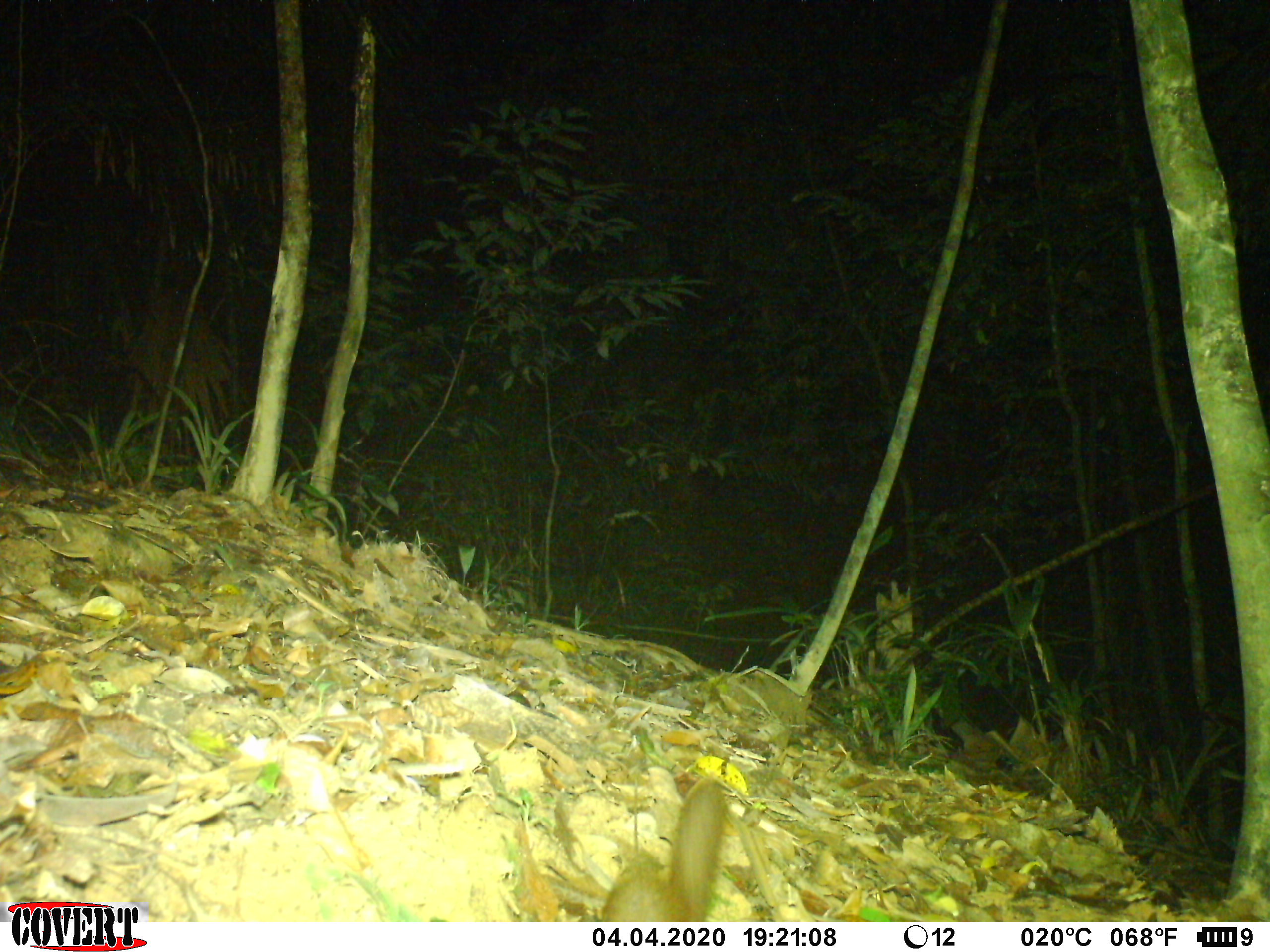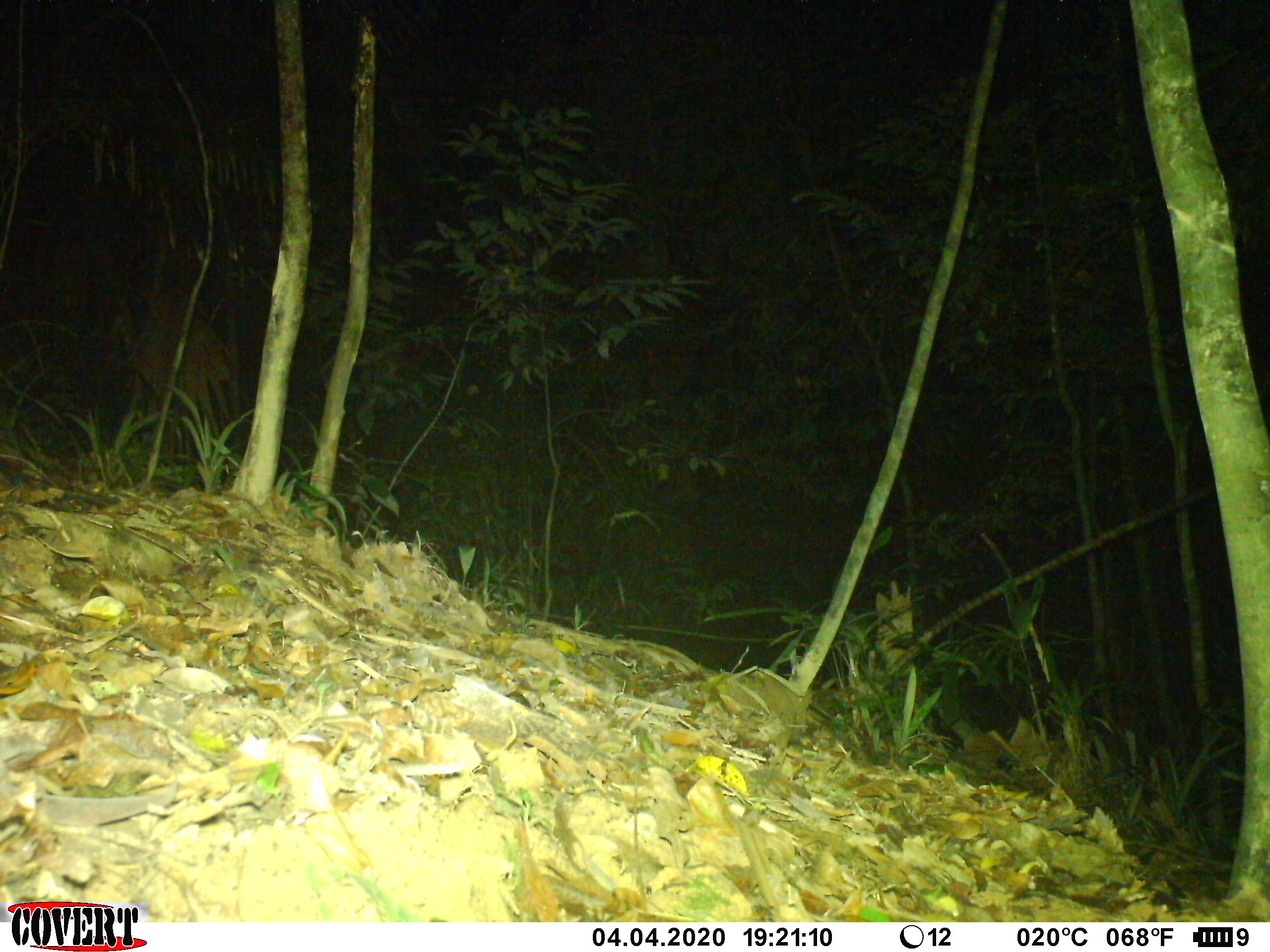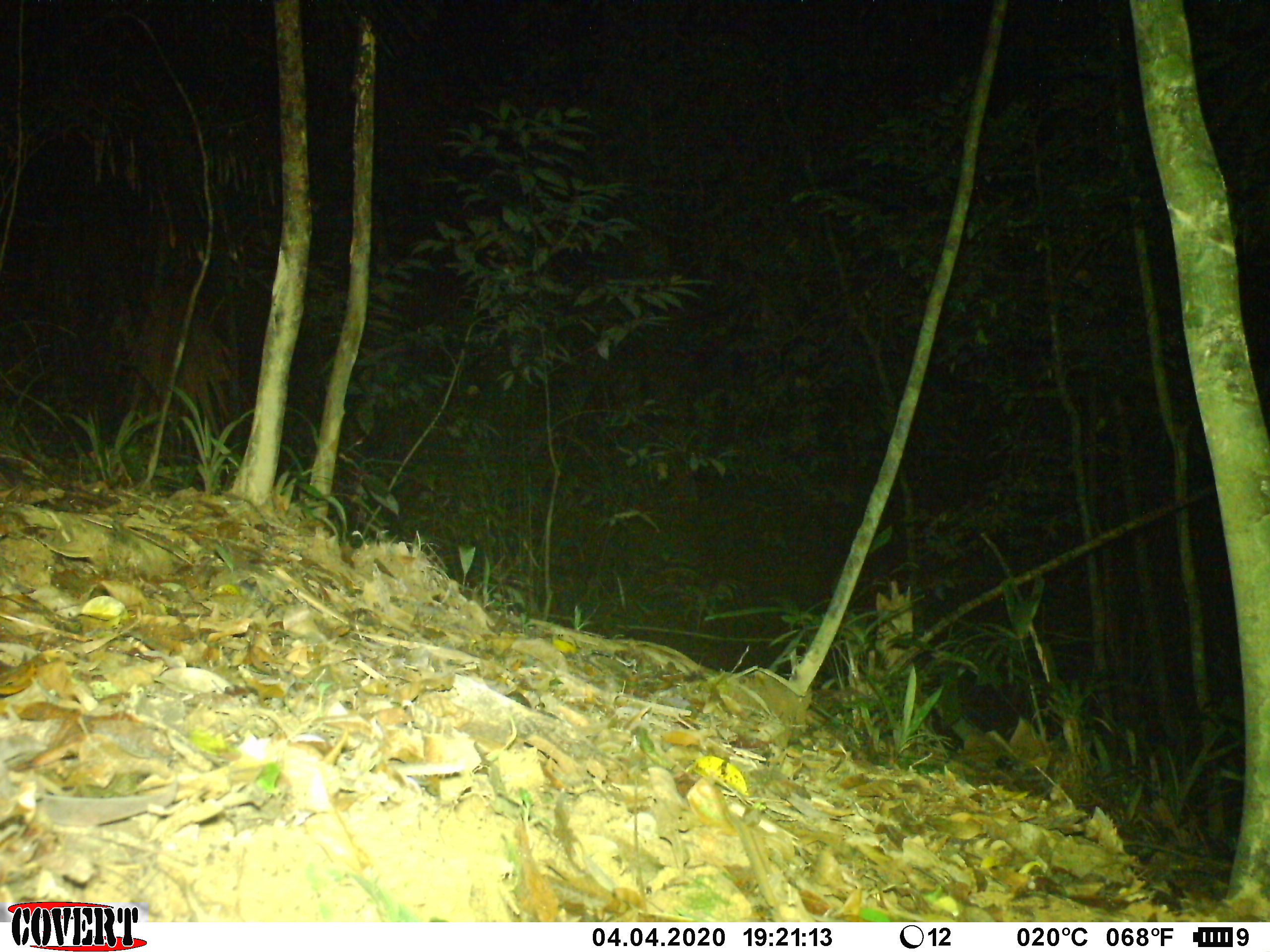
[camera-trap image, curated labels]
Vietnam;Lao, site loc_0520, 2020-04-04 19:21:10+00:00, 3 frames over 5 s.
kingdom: Animalia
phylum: Chordata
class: Mammalia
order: Rodentia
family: Sciuridae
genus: Sciurus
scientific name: Sciurus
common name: squirrel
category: unidentified squirrel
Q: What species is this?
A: Unidentified squirrel (squirrel) (Sciurus).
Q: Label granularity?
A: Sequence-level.